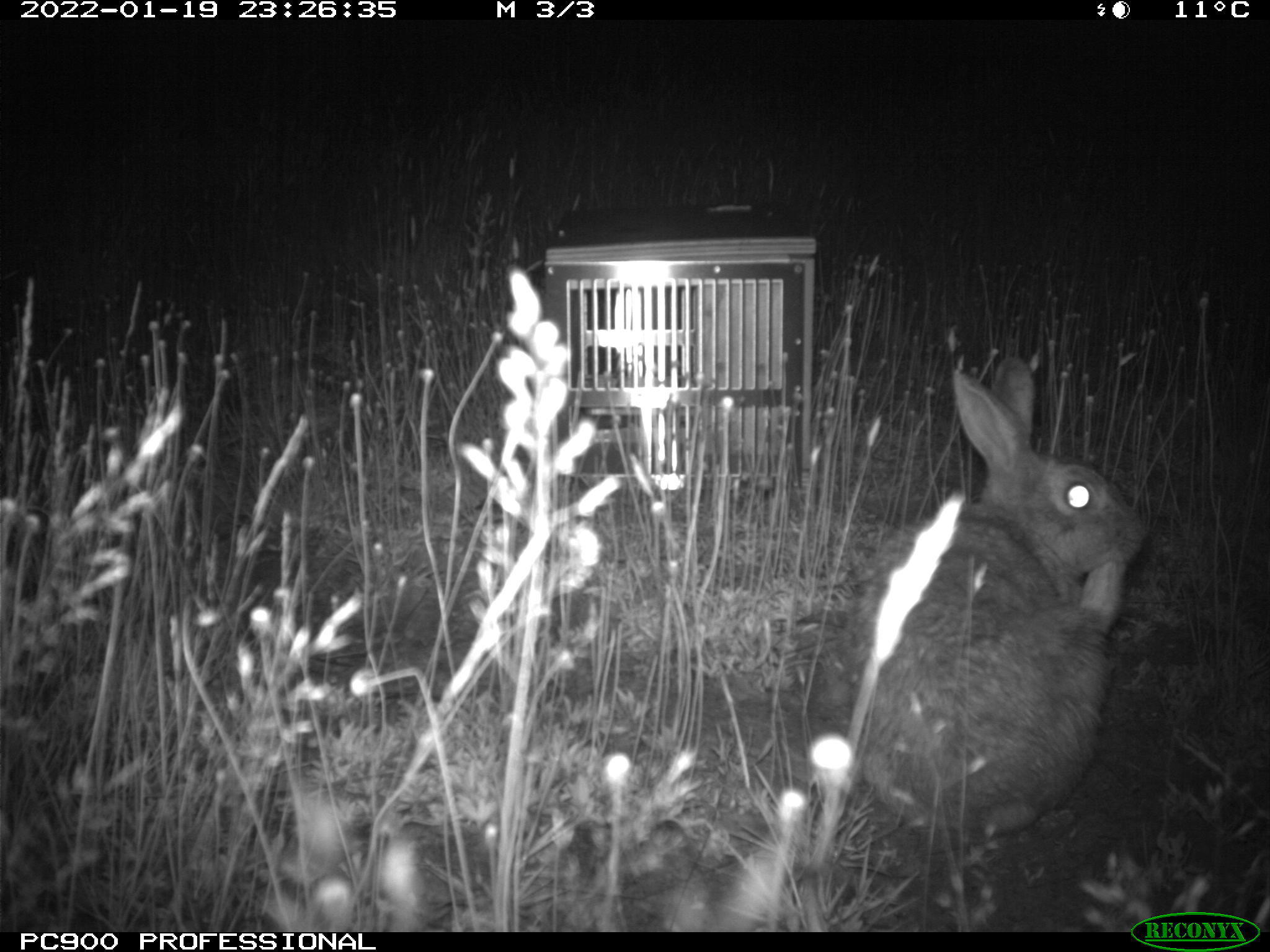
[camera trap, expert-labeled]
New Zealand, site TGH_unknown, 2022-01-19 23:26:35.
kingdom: Animalia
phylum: Chordata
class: Mammalia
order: Lagomorpha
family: Leporidae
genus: Oryctolagus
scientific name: Oryctolagus cuniculus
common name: european rabbit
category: rabbit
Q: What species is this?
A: Rabbit (european rabbit) (Oryctolagus cuniculus).